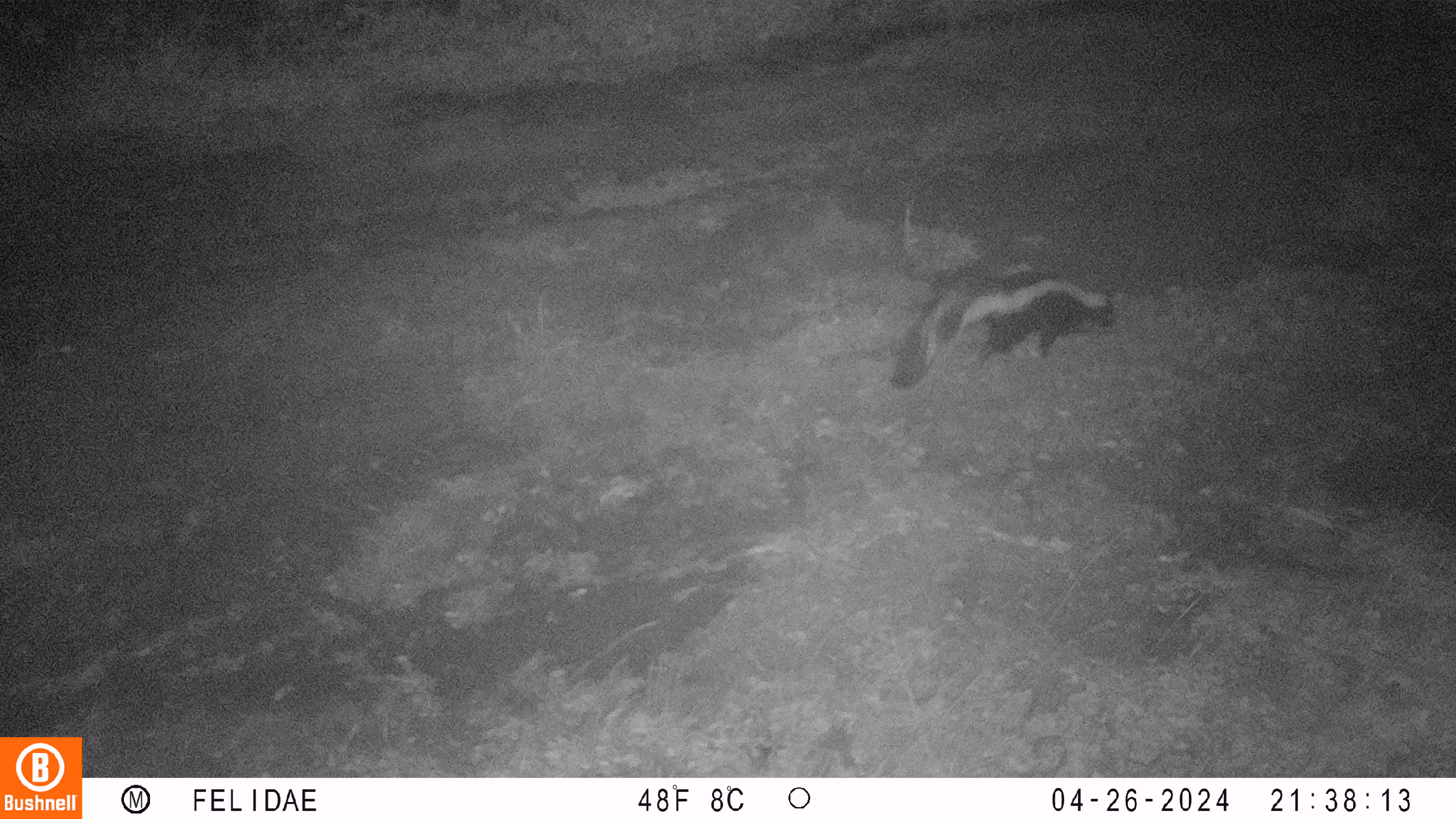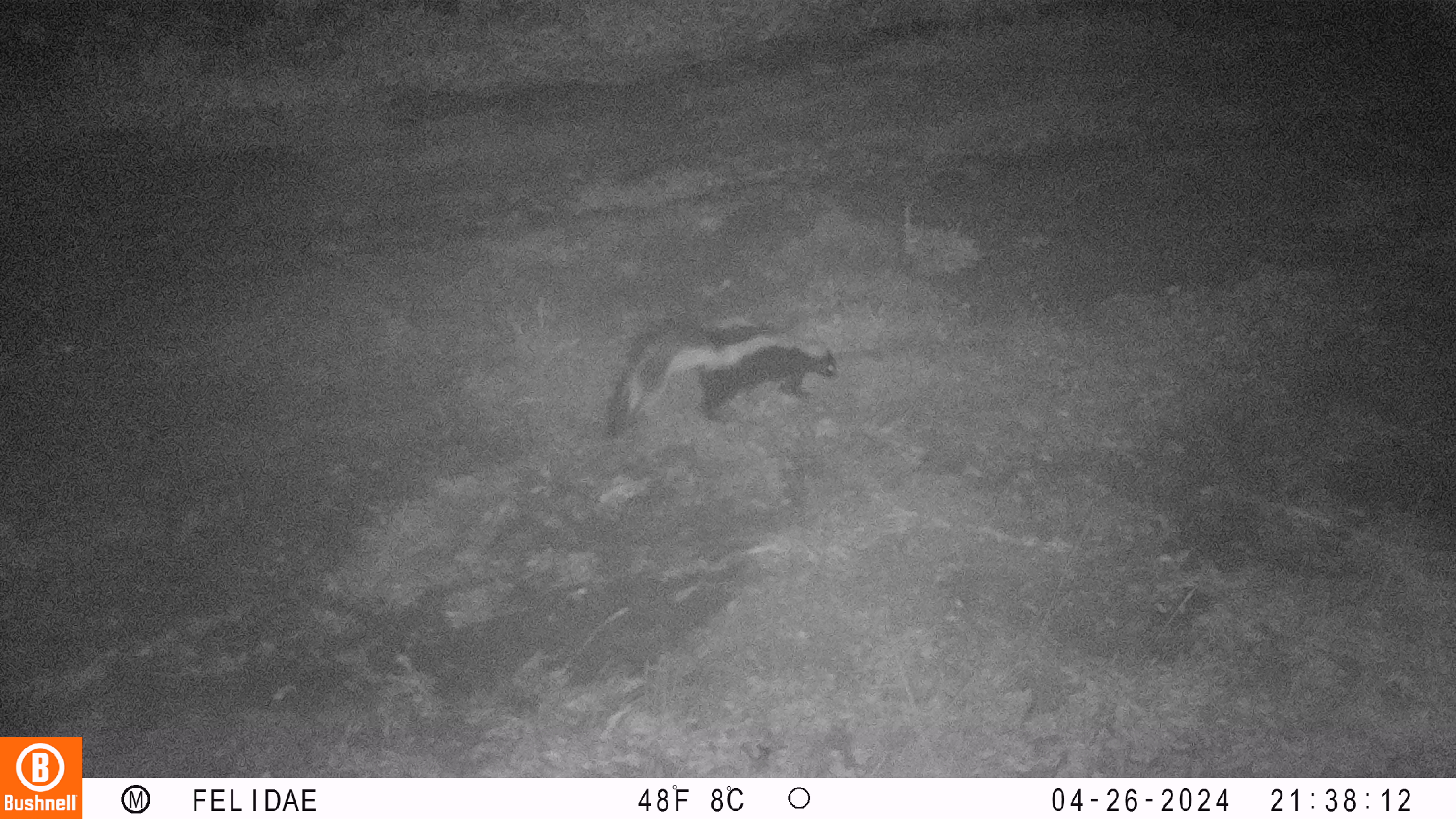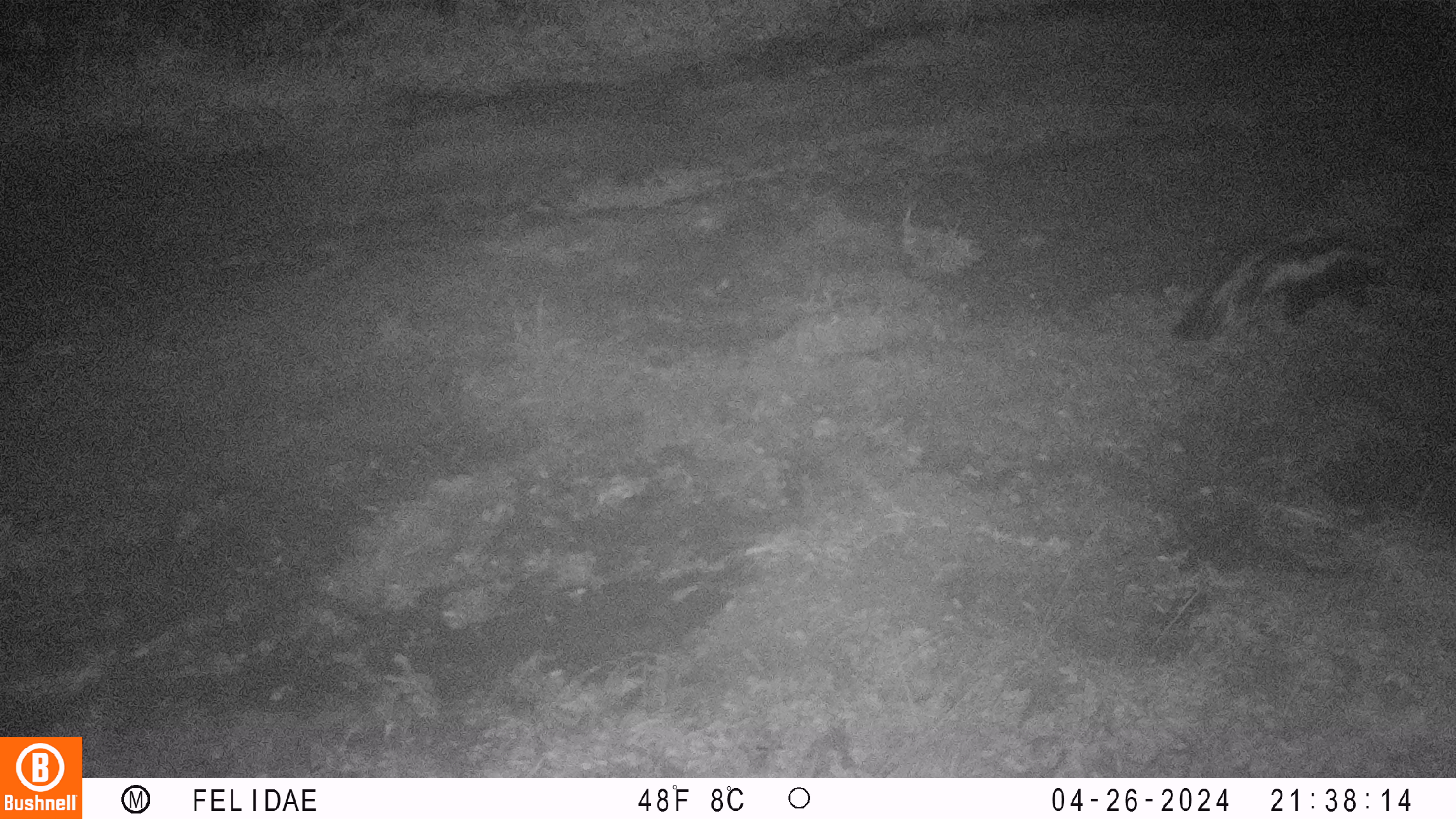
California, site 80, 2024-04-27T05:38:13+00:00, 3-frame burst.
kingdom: Animalia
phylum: Chordata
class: Mammalia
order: Carnivora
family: Mephitidae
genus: Mephitis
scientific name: Mephitis mephitis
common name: striped skunk